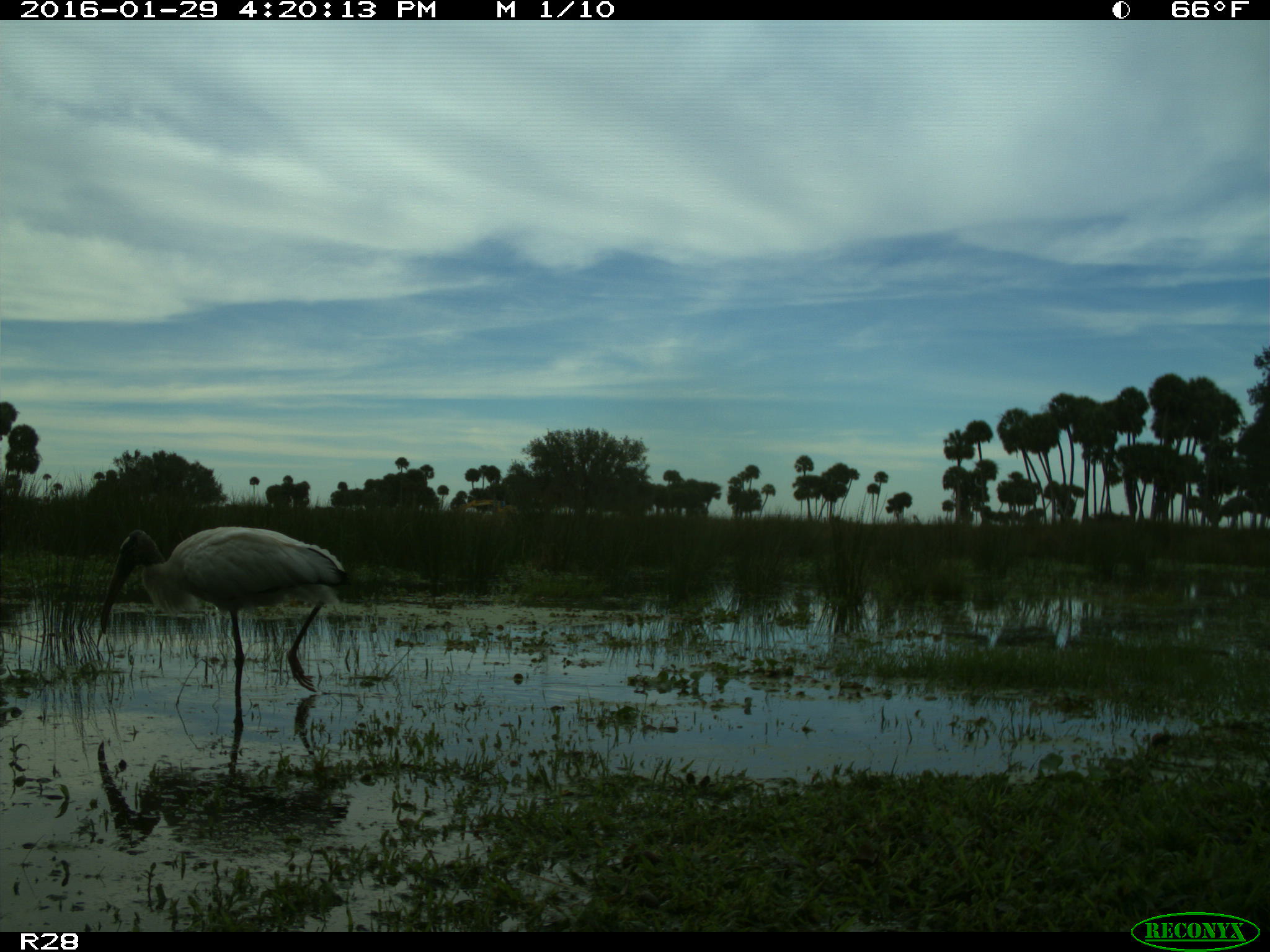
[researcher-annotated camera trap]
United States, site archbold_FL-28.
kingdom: Animalia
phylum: Chordata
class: Aves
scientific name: Aves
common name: birds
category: unidentified bird